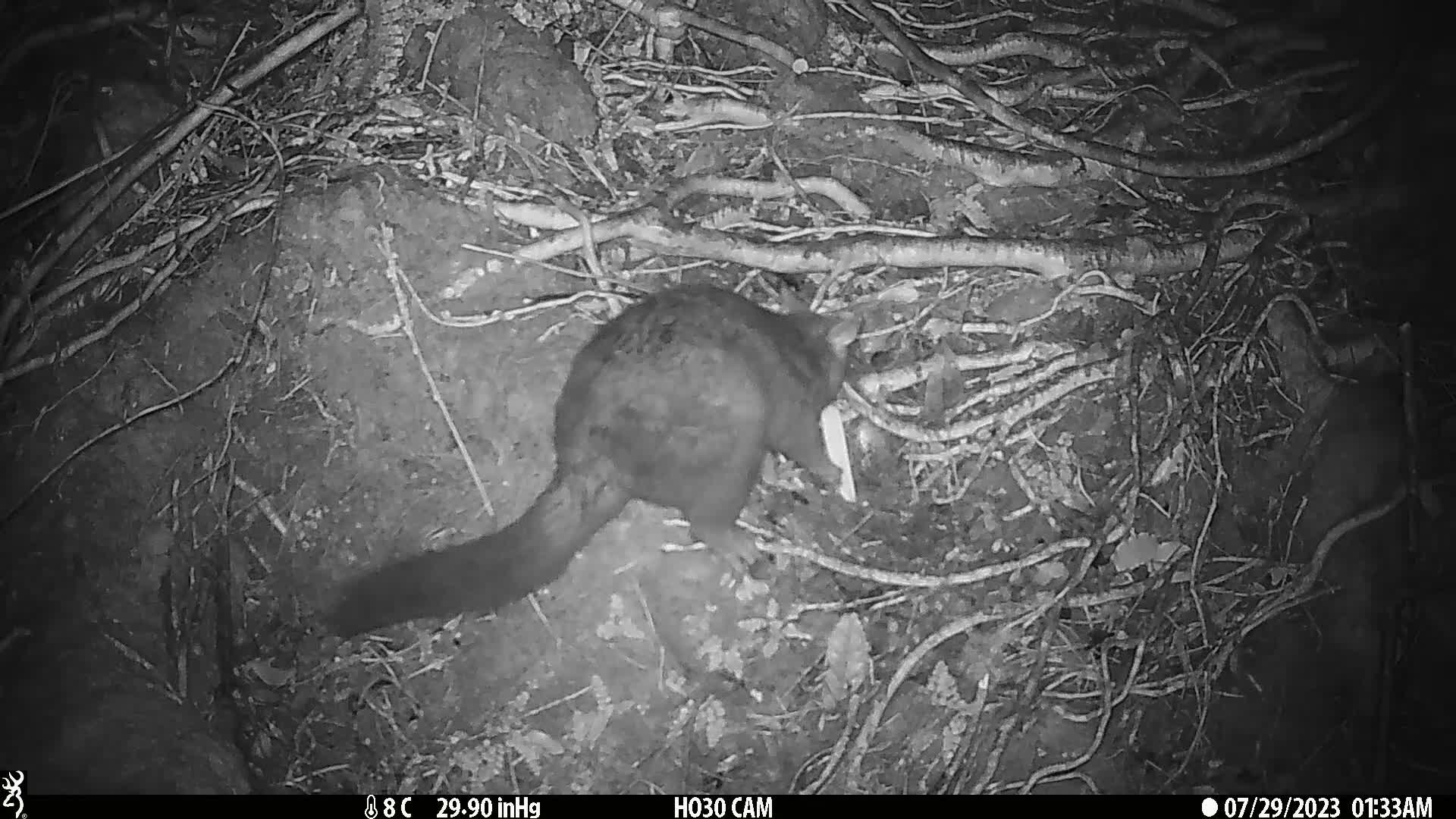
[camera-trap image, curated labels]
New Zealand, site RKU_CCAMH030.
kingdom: Animalia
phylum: Chordata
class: Mammalia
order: Diprotodontia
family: Phalangeridae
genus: Trichosurus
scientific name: Trichosurus vulpecula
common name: common brushtail possum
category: possum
Possum (common brushtail possum) (Trichosurus vulpecula).